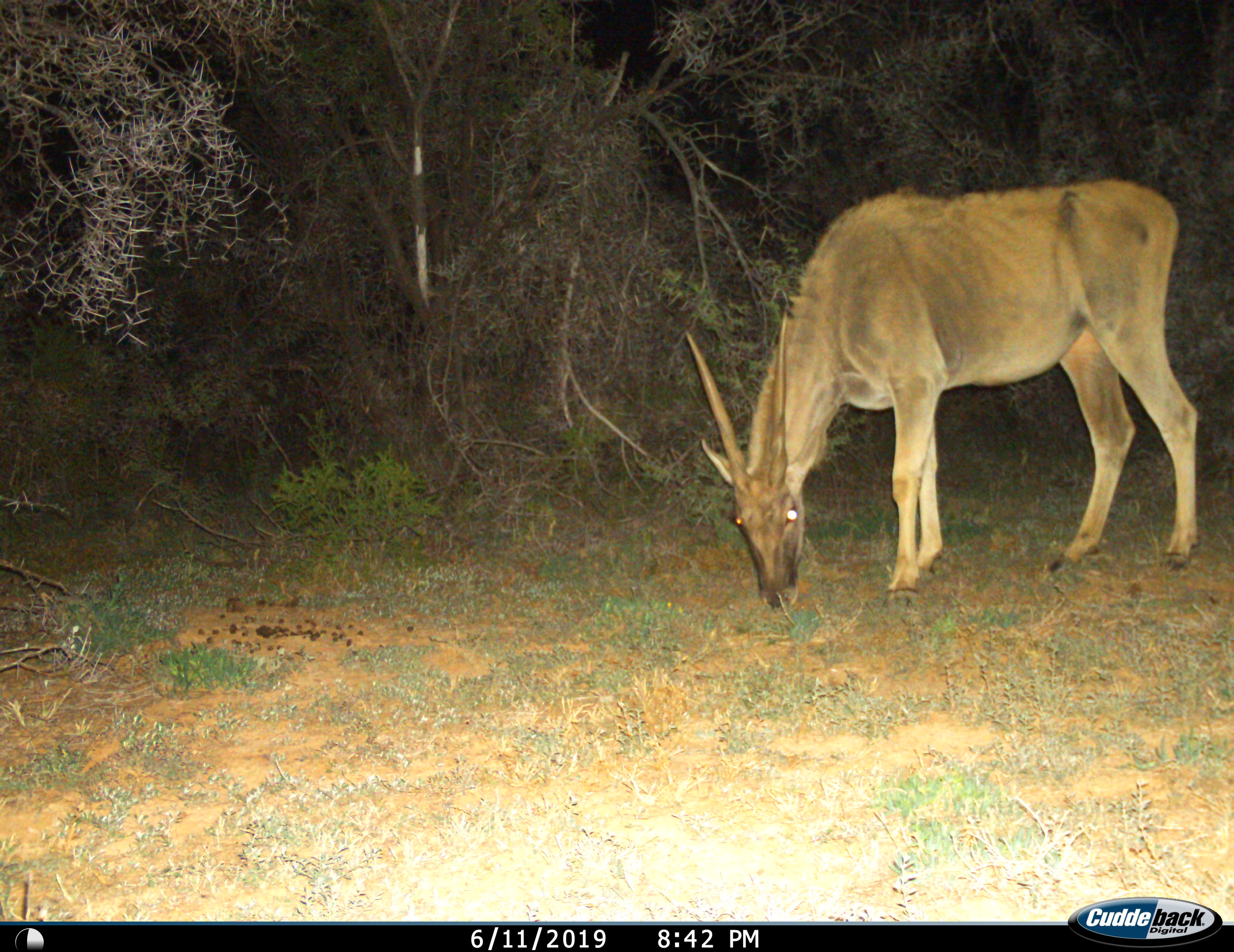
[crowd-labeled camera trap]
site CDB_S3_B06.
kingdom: Animalia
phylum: Chordata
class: Mammalia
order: Artiodactyla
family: Bovidae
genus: Tragelaphus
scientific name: Tragelaphus oryx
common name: eland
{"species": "eland (Tragelaphus oryx)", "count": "1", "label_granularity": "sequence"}